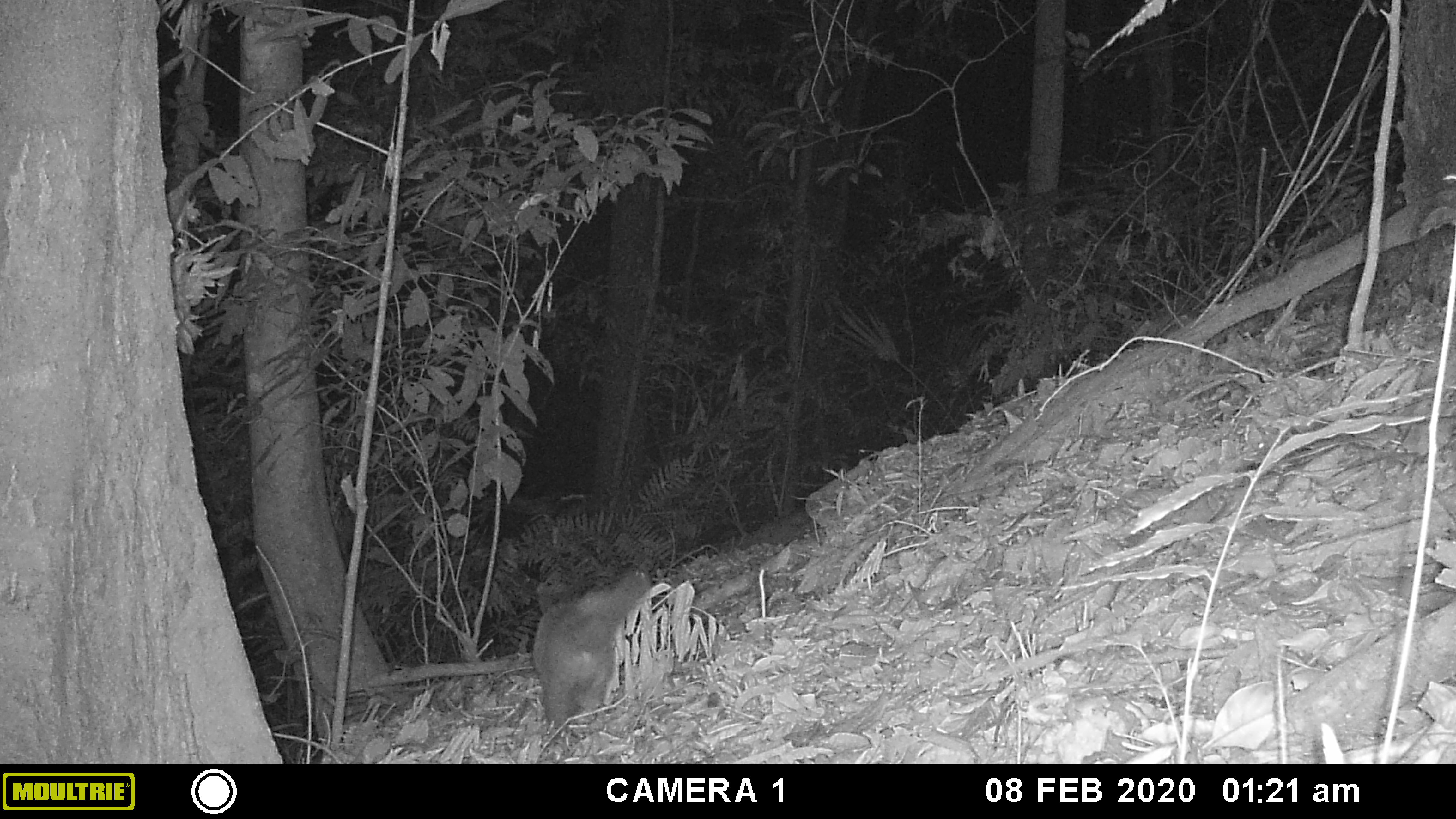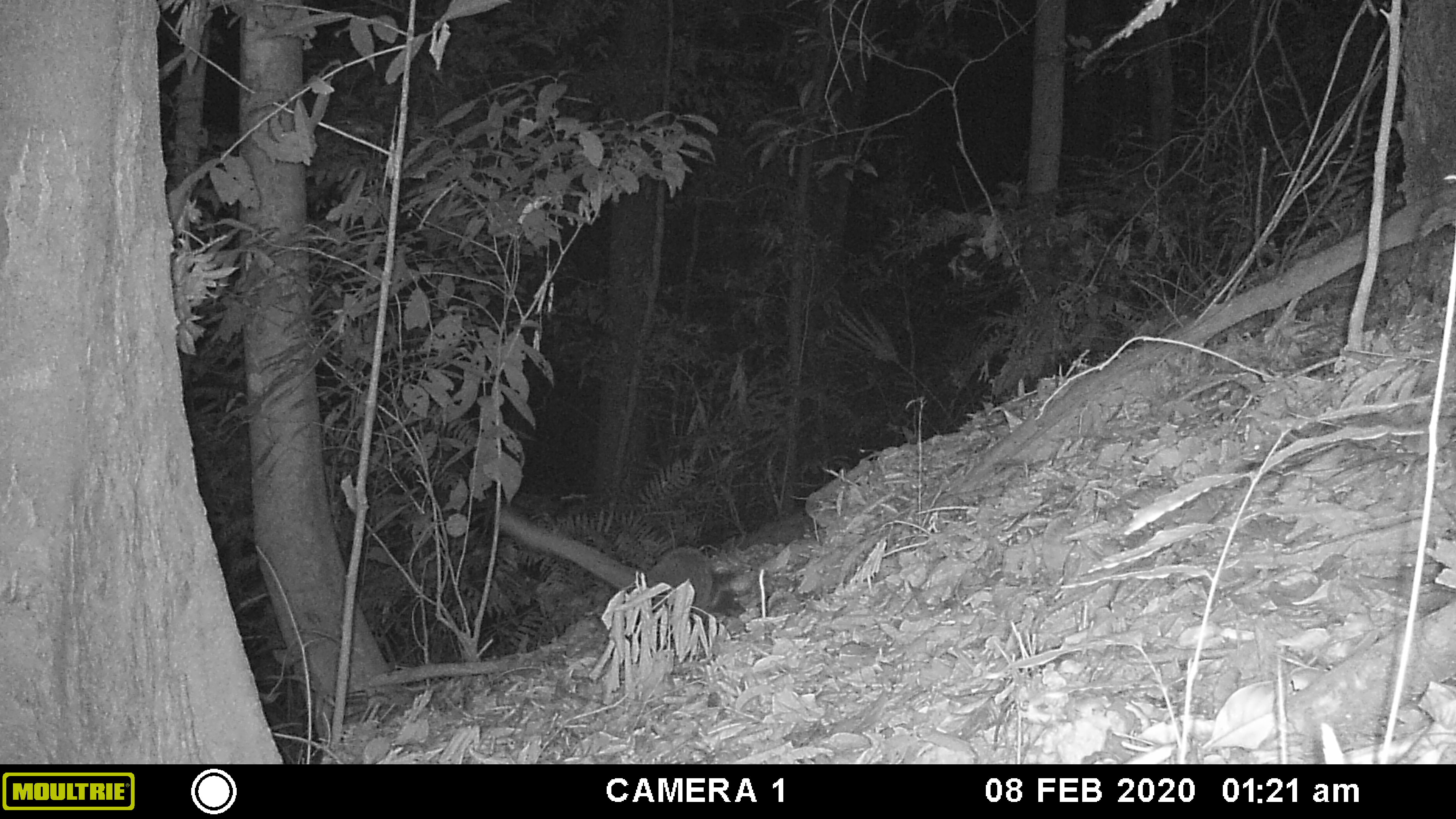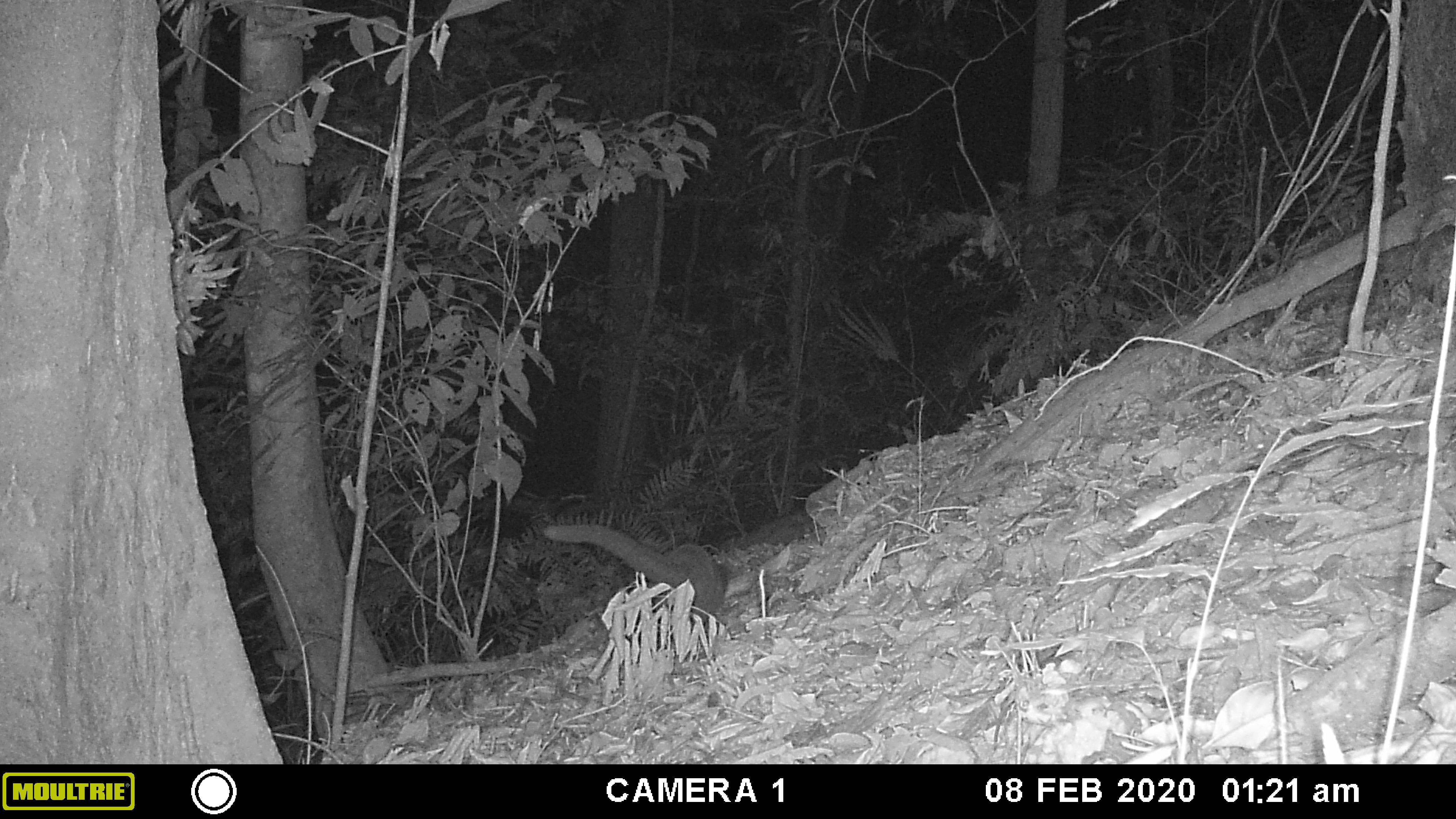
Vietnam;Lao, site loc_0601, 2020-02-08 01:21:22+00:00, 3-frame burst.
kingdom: Animalia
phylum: Chordata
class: Mammalia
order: Carnivora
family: Viverridae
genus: Paguma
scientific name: Paguma larvata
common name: masked palm civet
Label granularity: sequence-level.